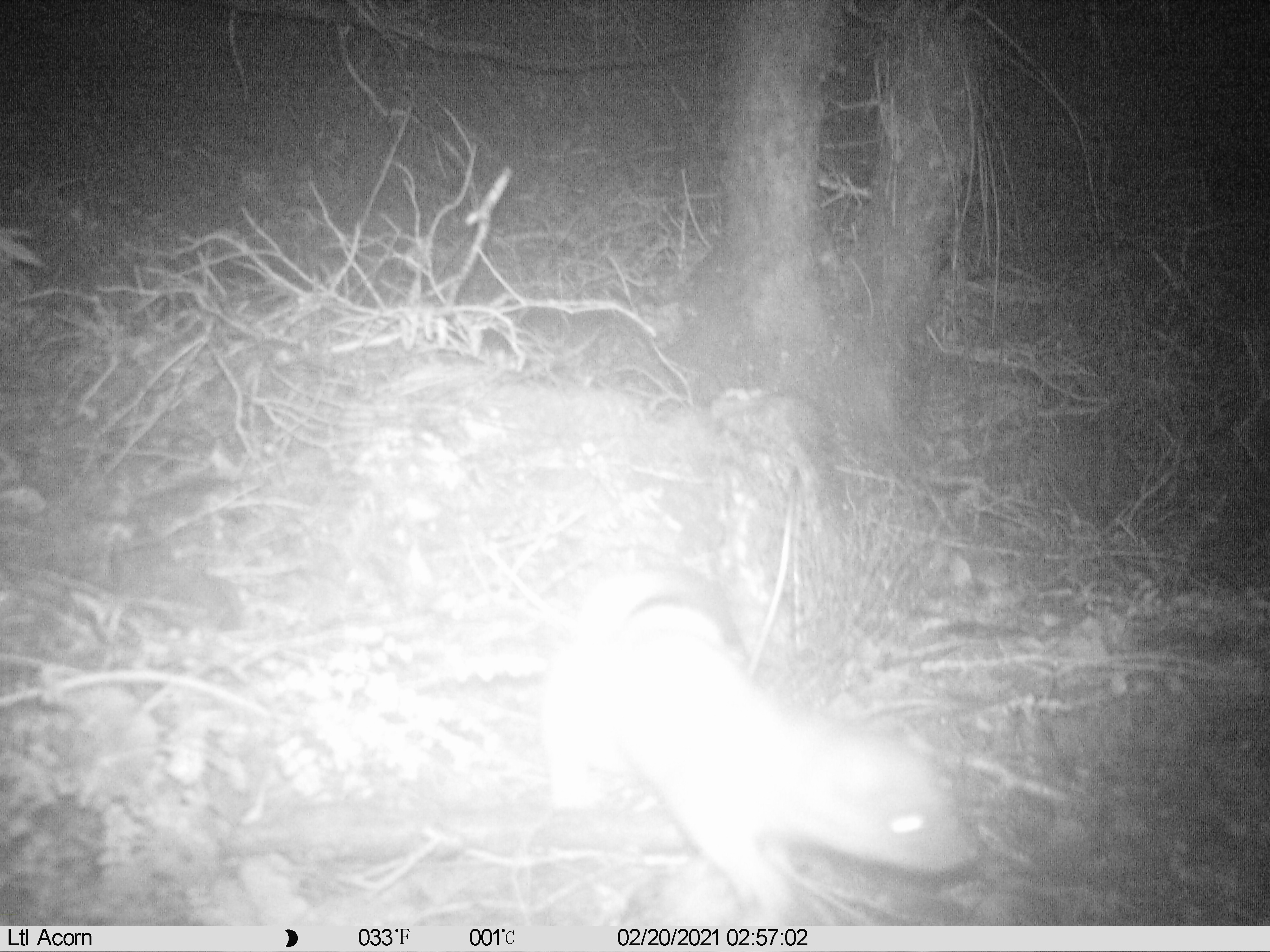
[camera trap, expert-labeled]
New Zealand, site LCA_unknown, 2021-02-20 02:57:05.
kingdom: Animalia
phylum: Chordata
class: Mammalia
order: Carnivora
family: Mustelidae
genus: Mustela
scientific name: Mustela erminea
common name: stoat